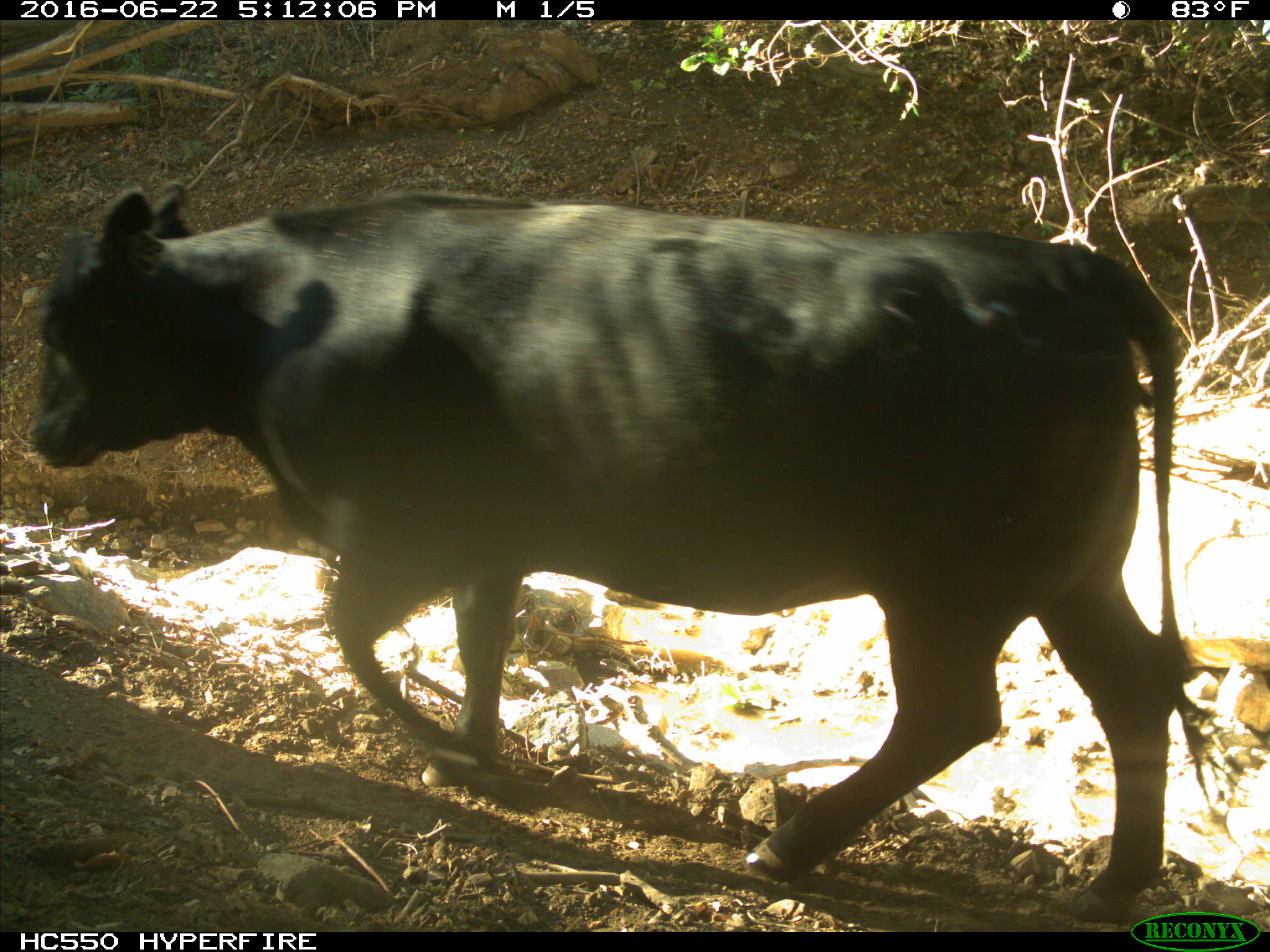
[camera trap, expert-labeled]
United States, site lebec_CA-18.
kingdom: Animalia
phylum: Chordata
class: Mammalia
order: Artiodactyla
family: Bovidae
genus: Bos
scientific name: Bos taurus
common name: domestic cow